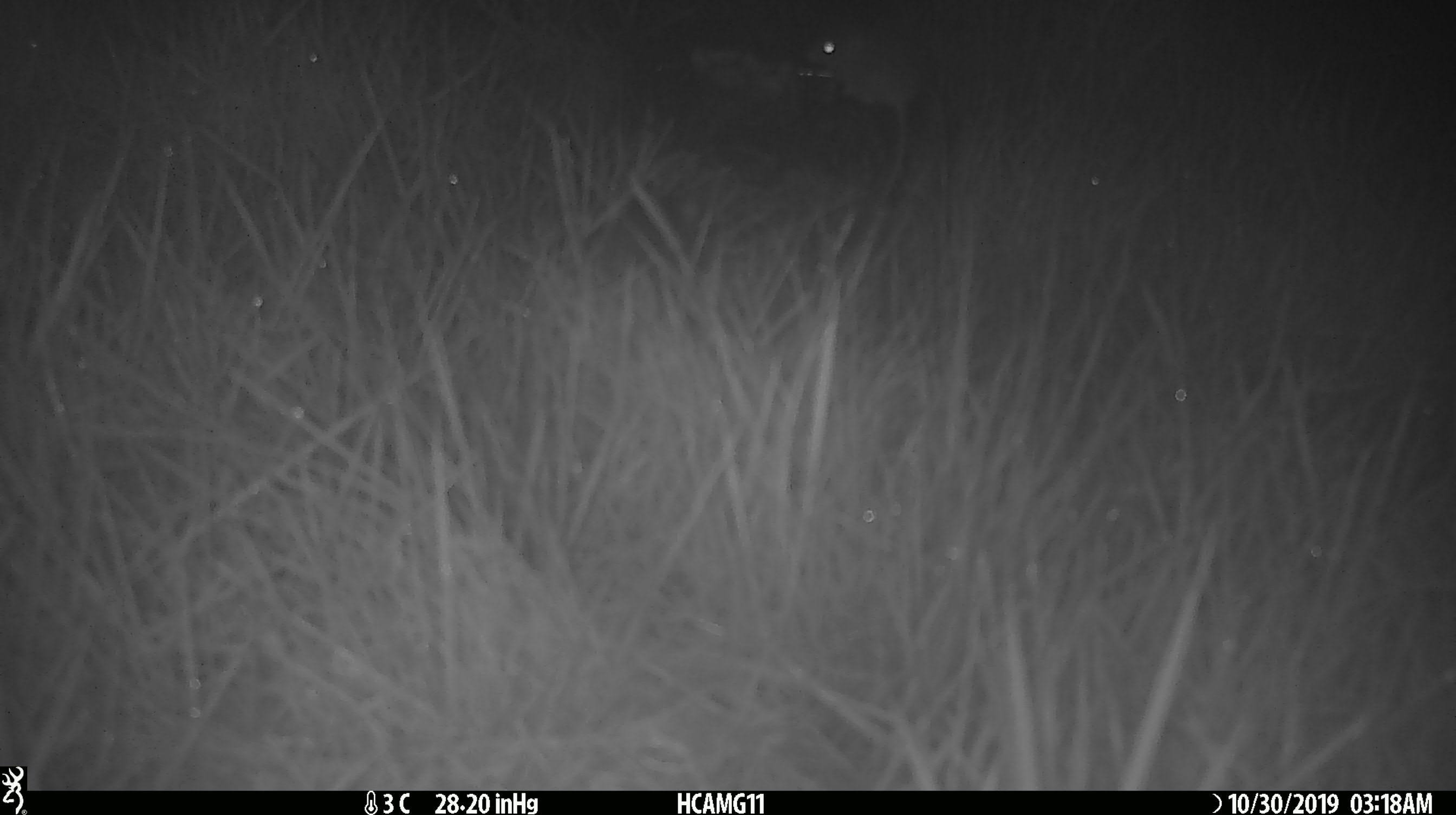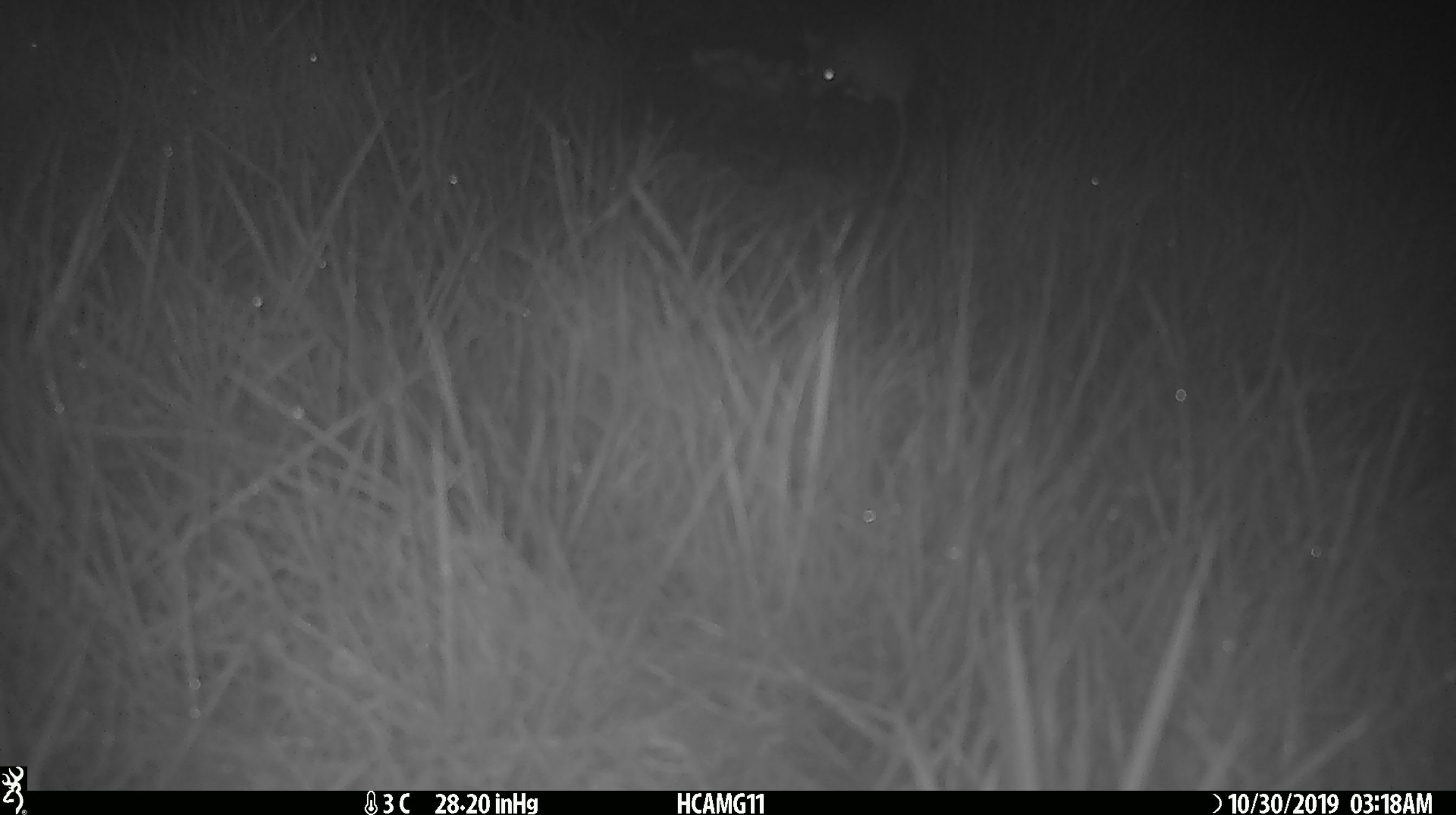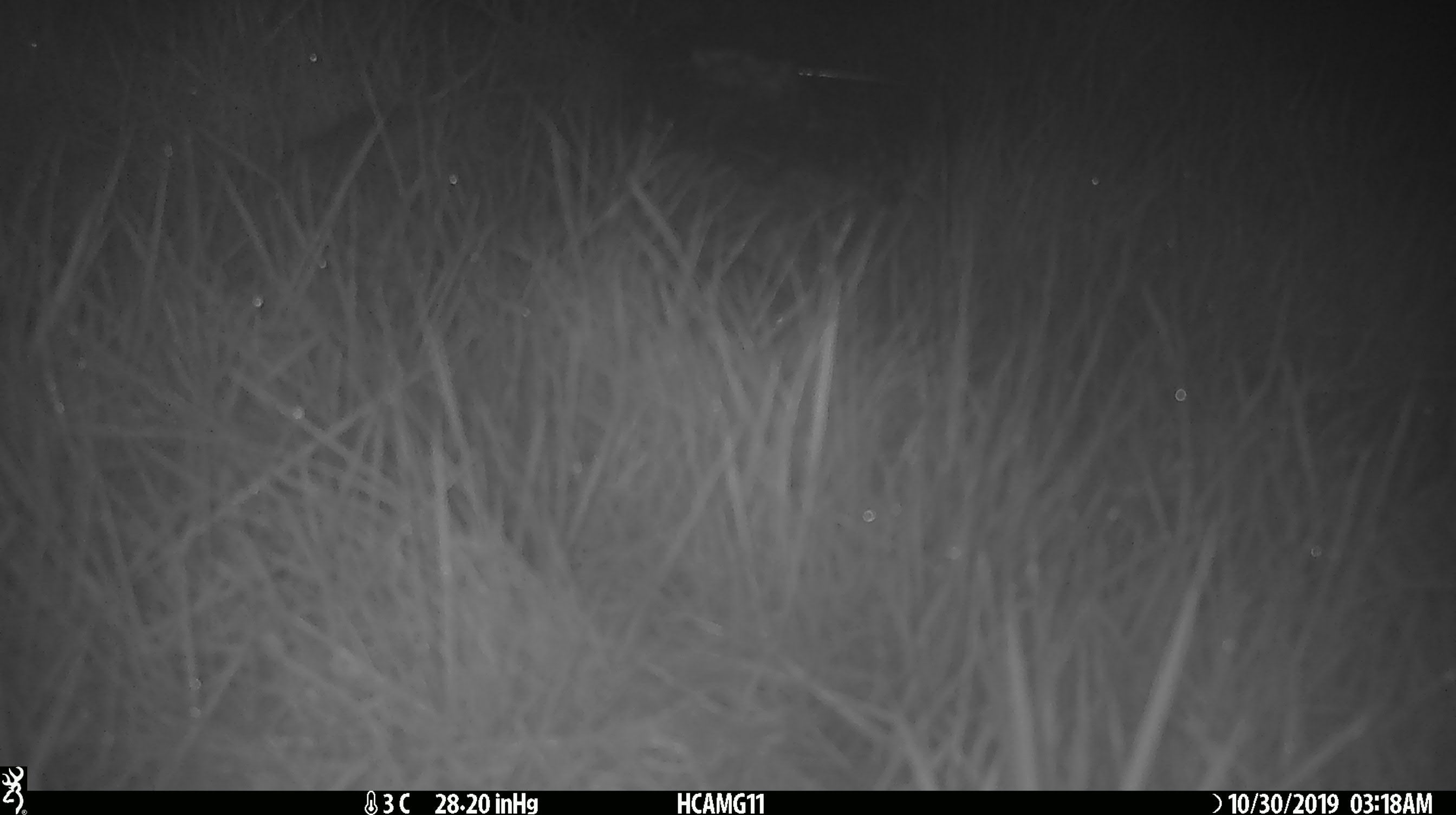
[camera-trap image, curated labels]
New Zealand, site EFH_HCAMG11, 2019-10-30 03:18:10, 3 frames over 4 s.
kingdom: Animalia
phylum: Chordata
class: Mammalia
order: Rodentia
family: Muridae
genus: Mus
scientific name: Mus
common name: mouse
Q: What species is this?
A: Mouse (Mus).